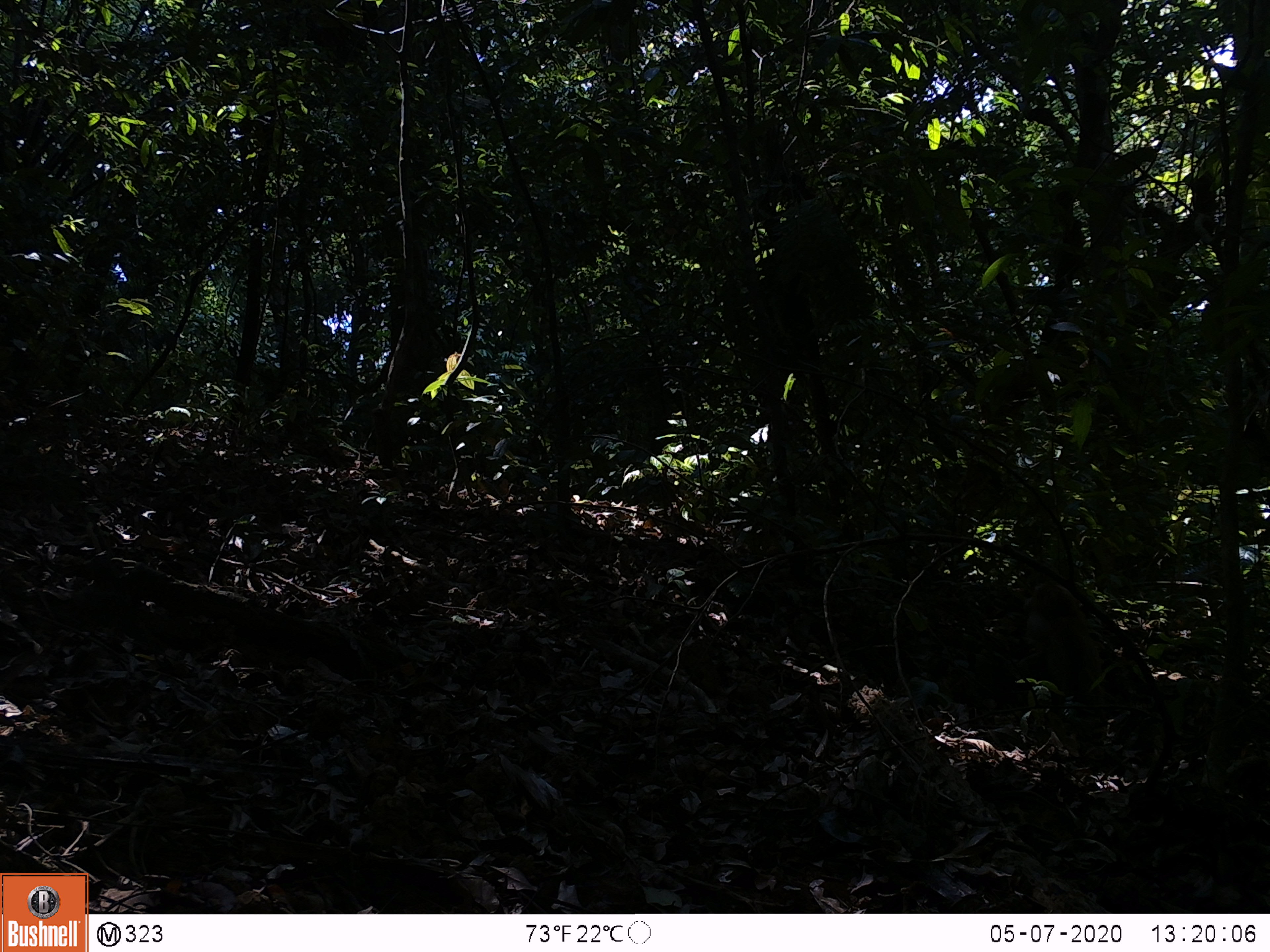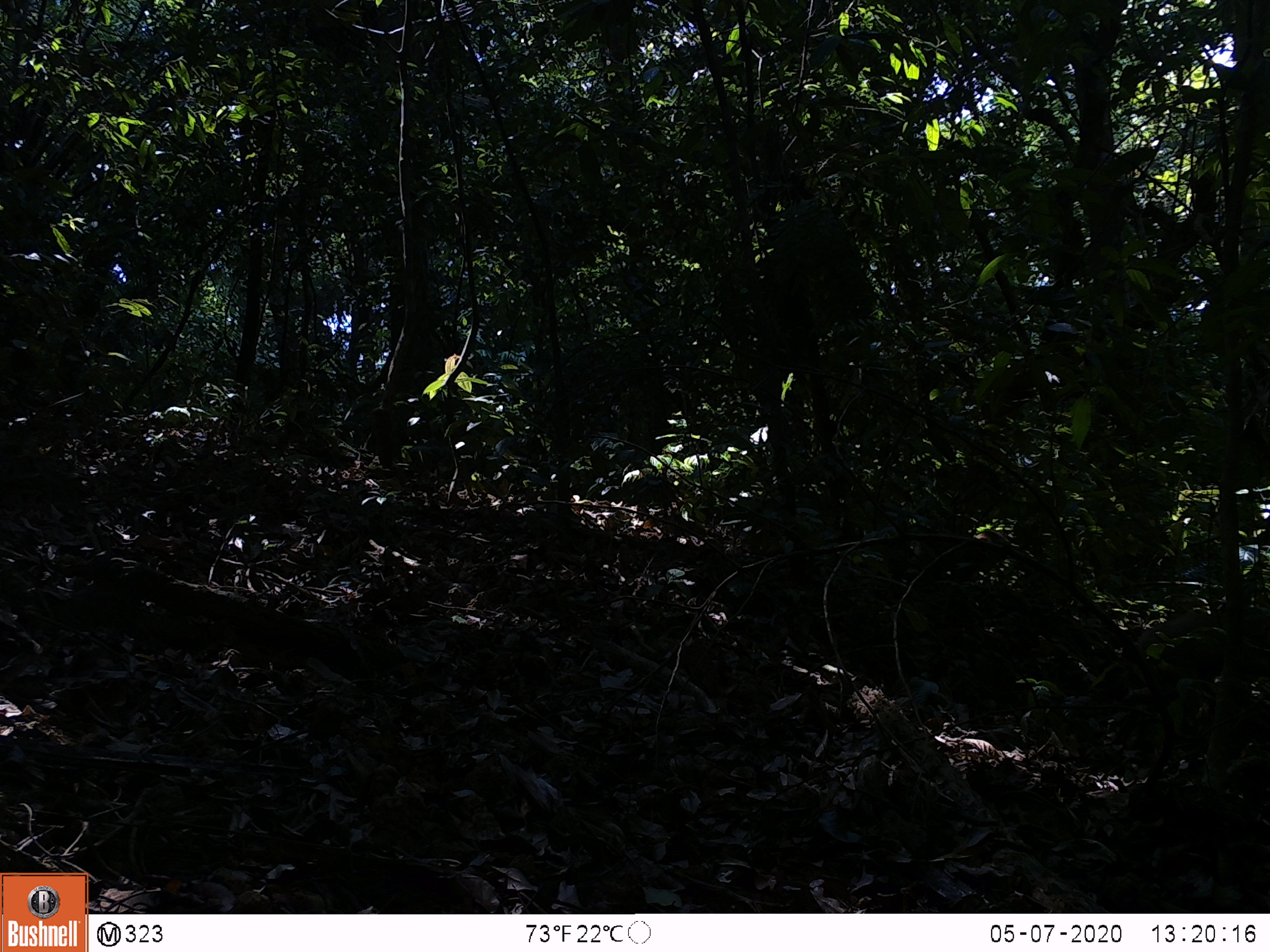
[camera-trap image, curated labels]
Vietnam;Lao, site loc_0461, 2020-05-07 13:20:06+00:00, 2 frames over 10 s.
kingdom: Animalia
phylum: Chordata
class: Mammalia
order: Primates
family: Cercopithecidae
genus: Macaca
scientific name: Macaca nemestrina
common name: pig-tailed macaque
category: pig tailed macaque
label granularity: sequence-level